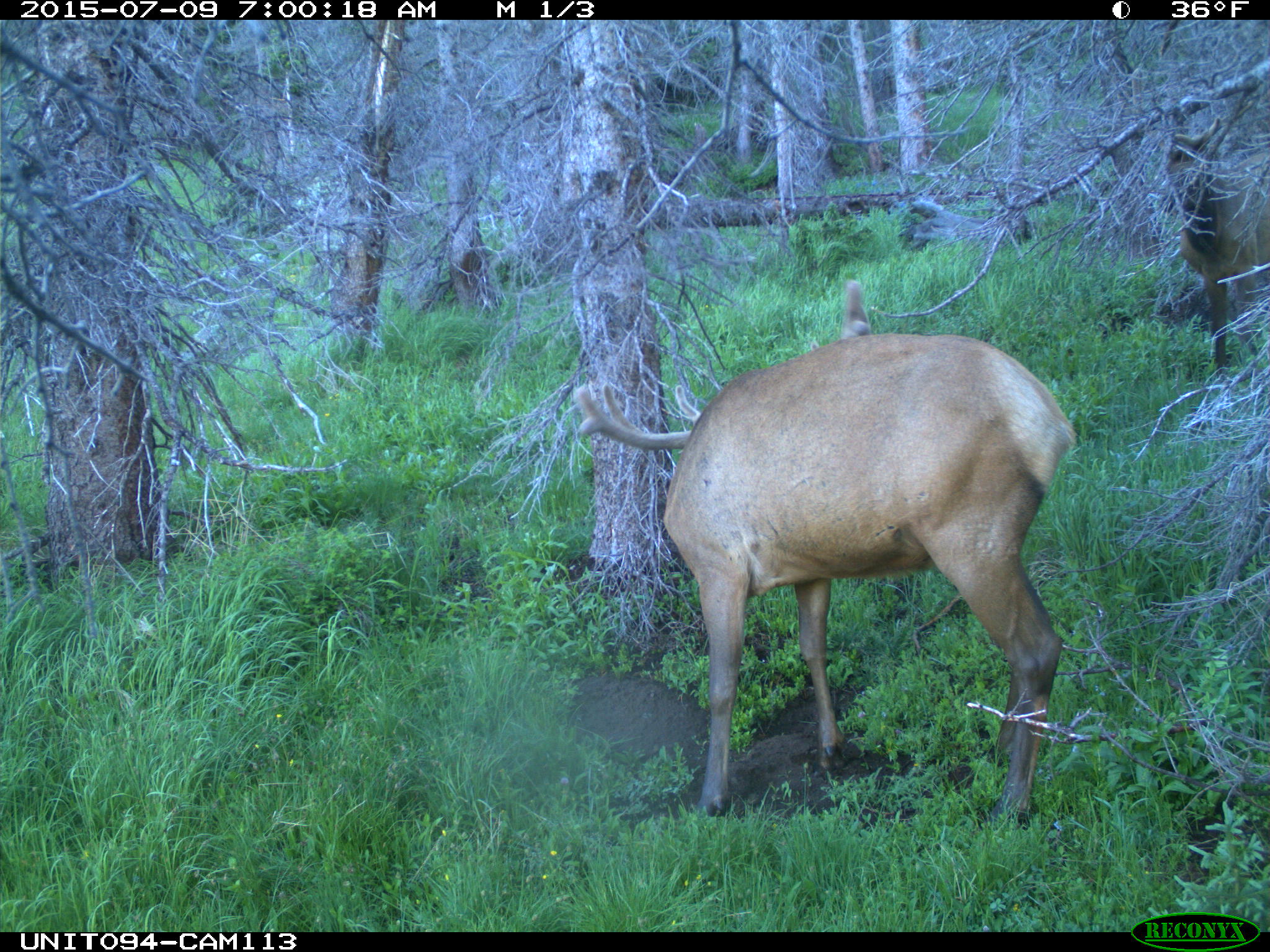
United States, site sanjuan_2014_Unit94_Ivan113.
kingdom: Animalia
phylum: Chordata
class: Mammalia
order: Artiodactyla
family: Cervidae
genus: Cervus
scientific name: Cervus elaphus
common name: red deer